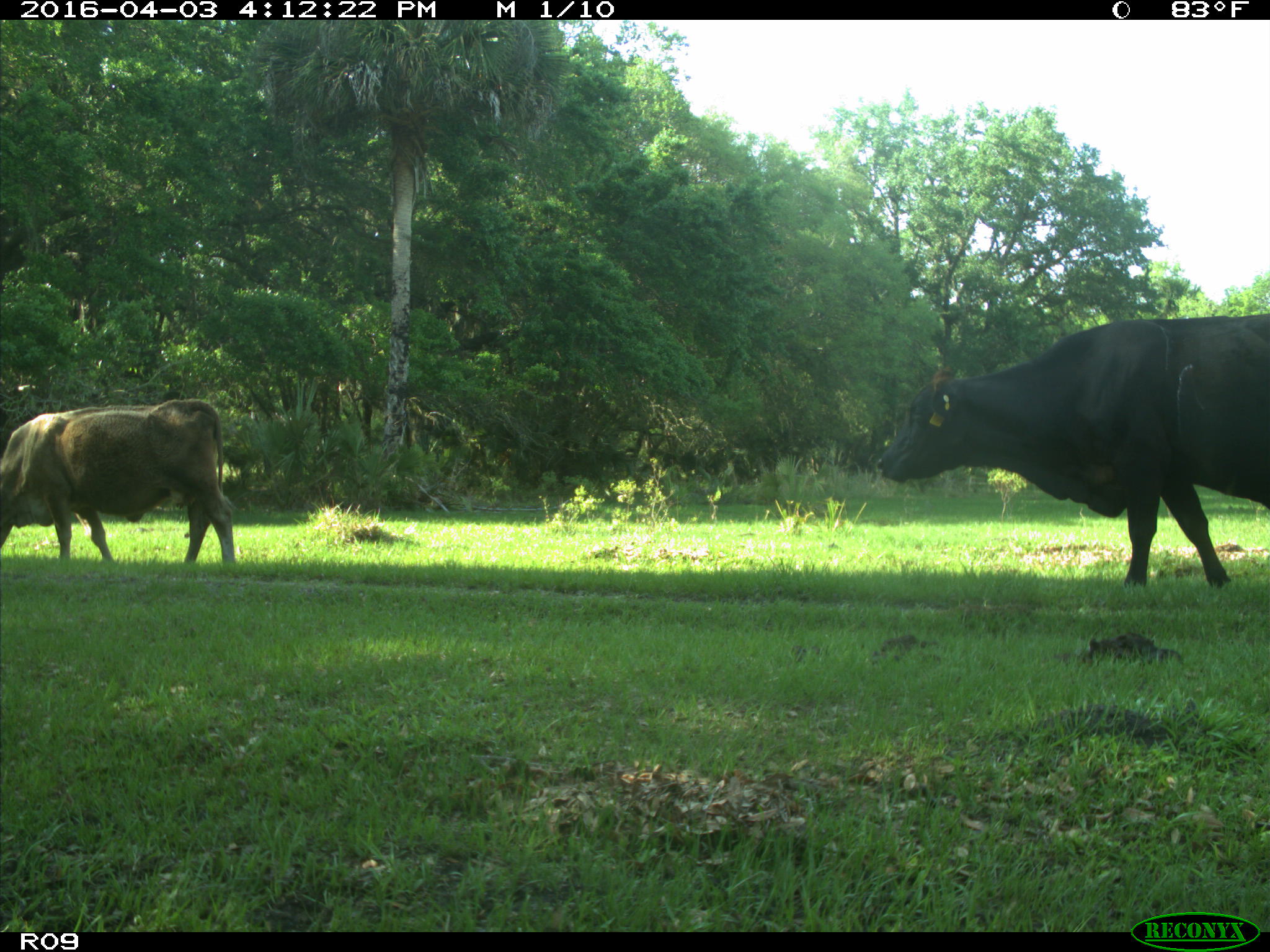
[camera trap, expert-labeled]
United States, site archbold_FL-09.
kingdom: Animalia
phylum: Chordata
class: Mammalia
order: Artiodactyla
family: Bovidae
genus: Bos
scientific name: Bos taurus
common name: domestic cow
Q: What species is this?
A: Bos taurus (domestic cow).